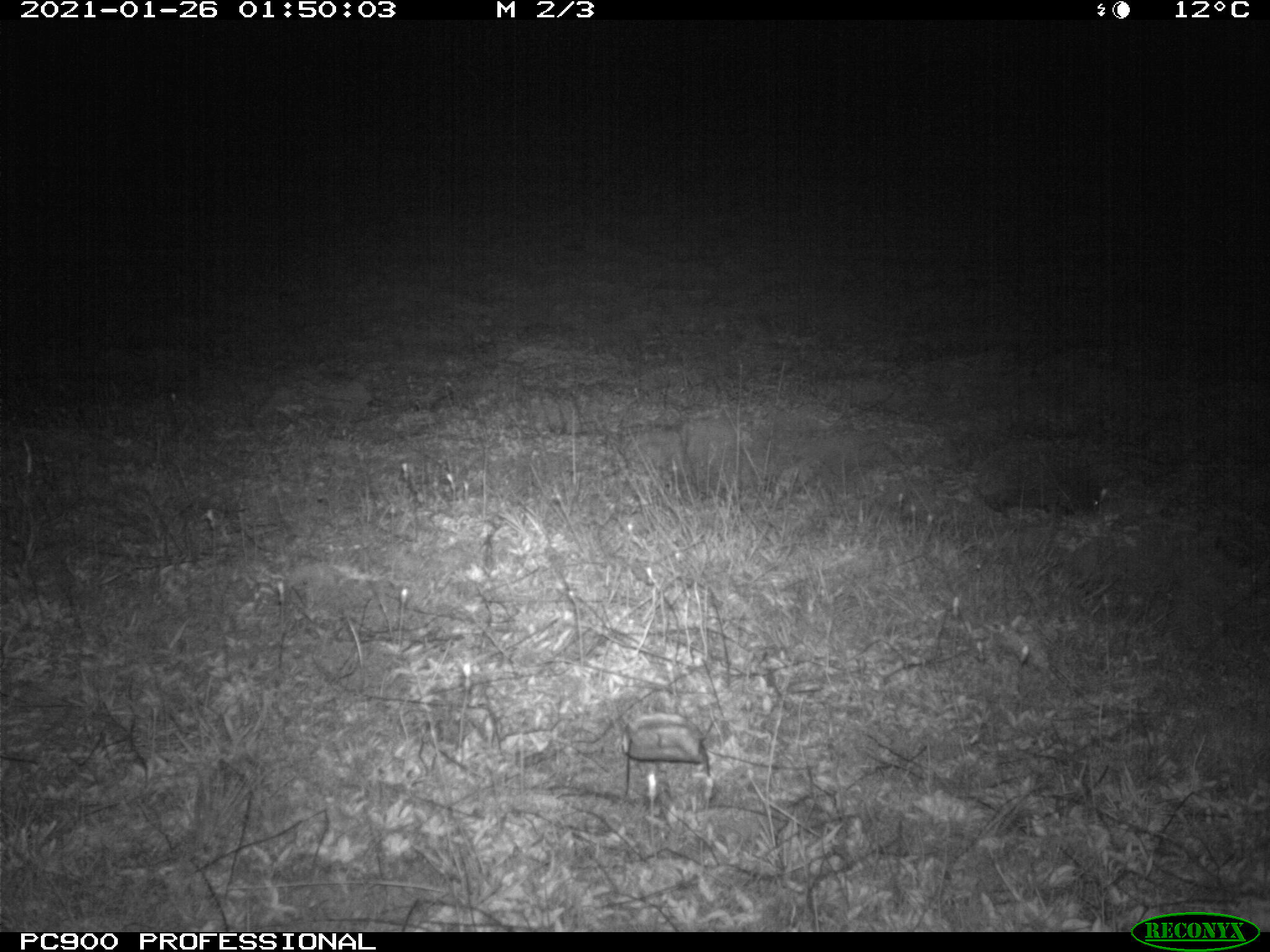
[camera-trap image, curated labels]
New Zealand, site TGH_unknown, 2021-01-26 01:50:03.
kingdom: Animalia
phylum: Chordata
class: Mammalia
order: Eulipotyphla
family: Erinaceidae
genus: Erinaceus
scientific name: Erinaceus europaeus europaeus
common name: european hedgehog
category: hedgehog